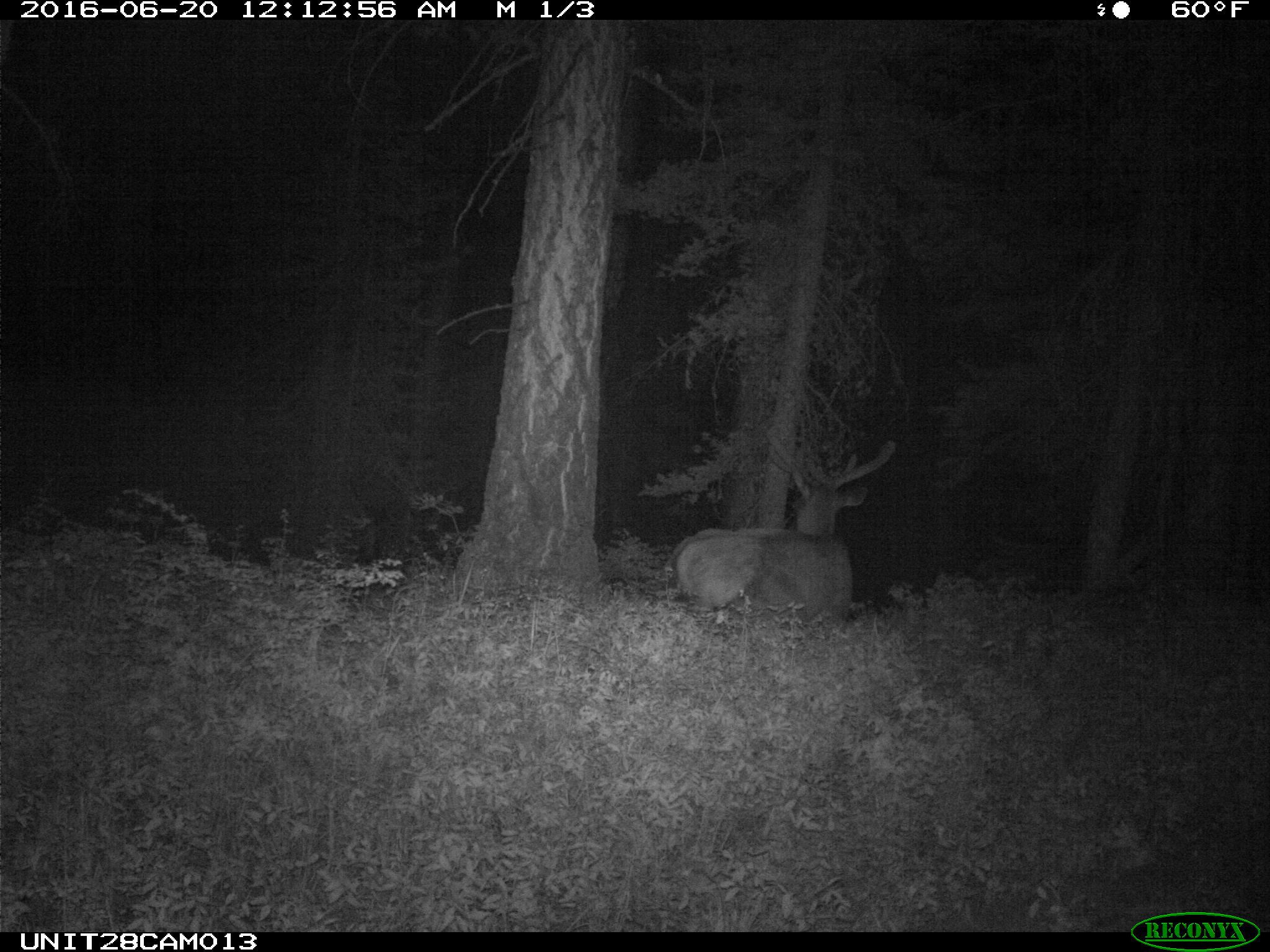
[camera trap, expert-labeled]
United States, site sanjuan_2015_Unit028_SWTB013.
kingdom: Animalia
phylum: Chordata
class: Mammalia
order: Artiodactyla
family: Cervidae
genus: Cervus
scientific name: Cervus elaphus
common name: red deer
Cervus elaphus (red deer).